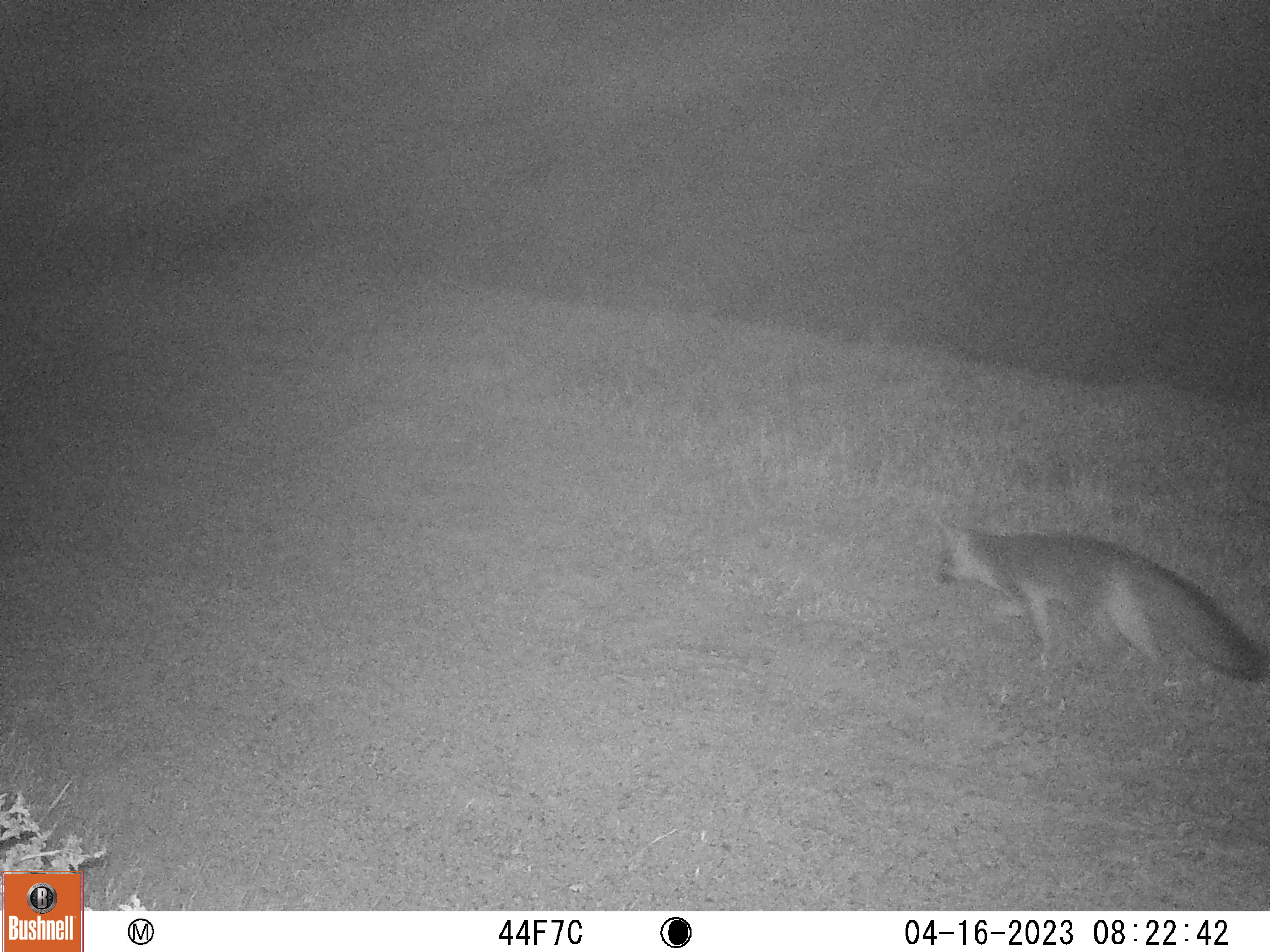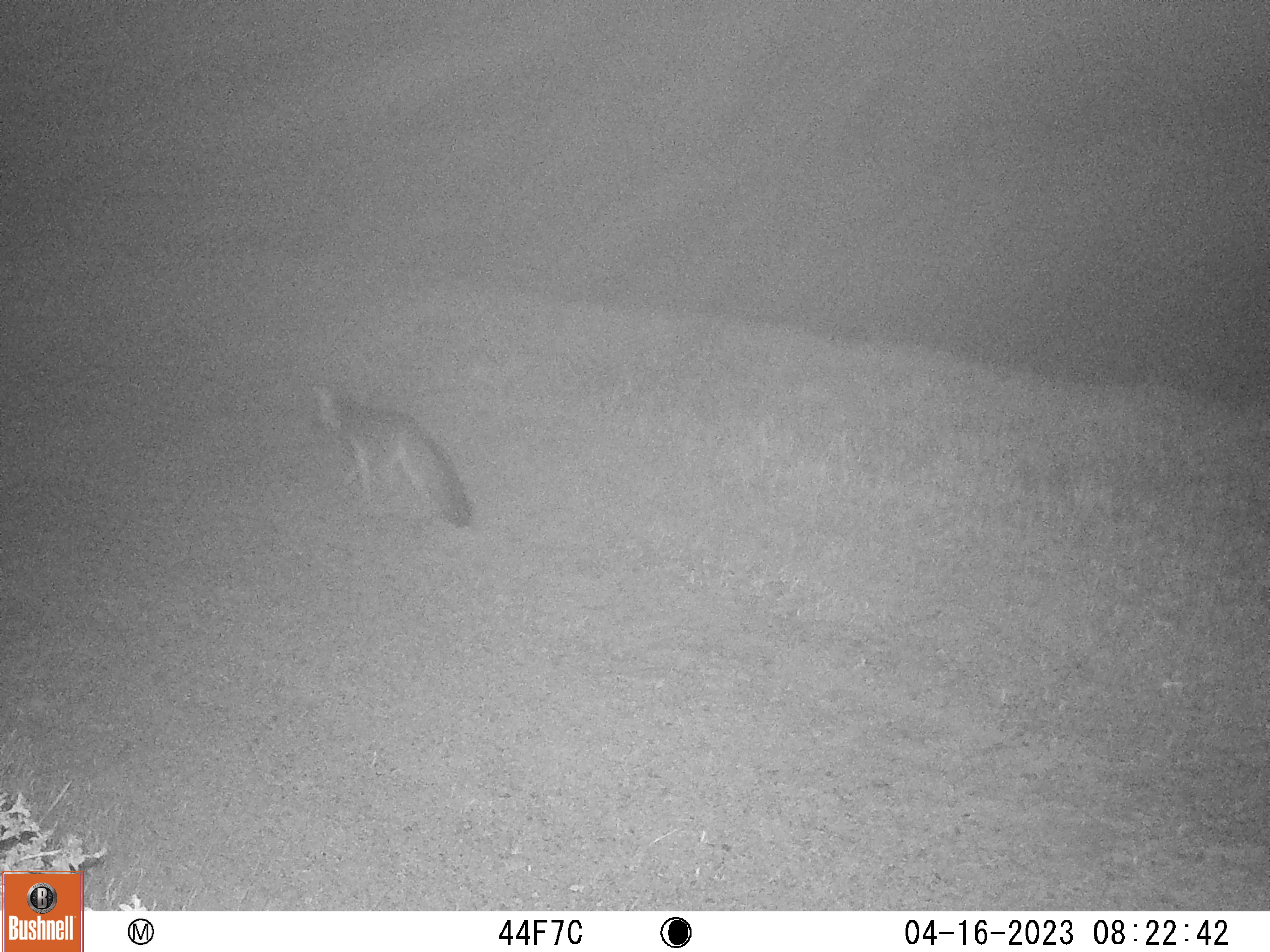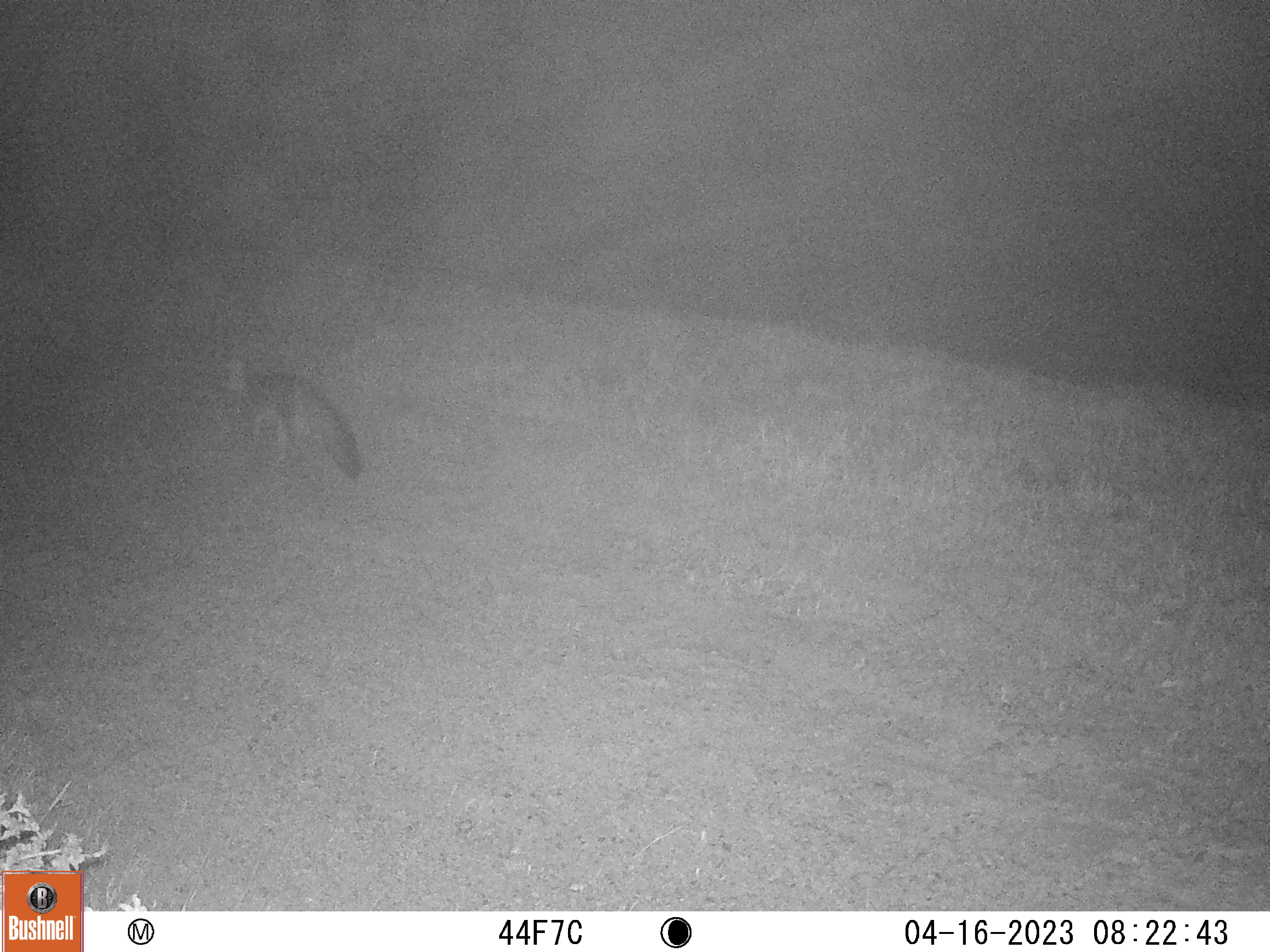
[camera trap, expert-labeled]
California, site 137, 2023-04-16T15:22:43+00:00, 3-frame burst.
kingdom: Animalia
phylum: Chordata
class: Mammalia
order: Carnivora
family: Canidae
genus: Urocyon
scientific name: Urocyon cinereoargenteus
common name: gray fox